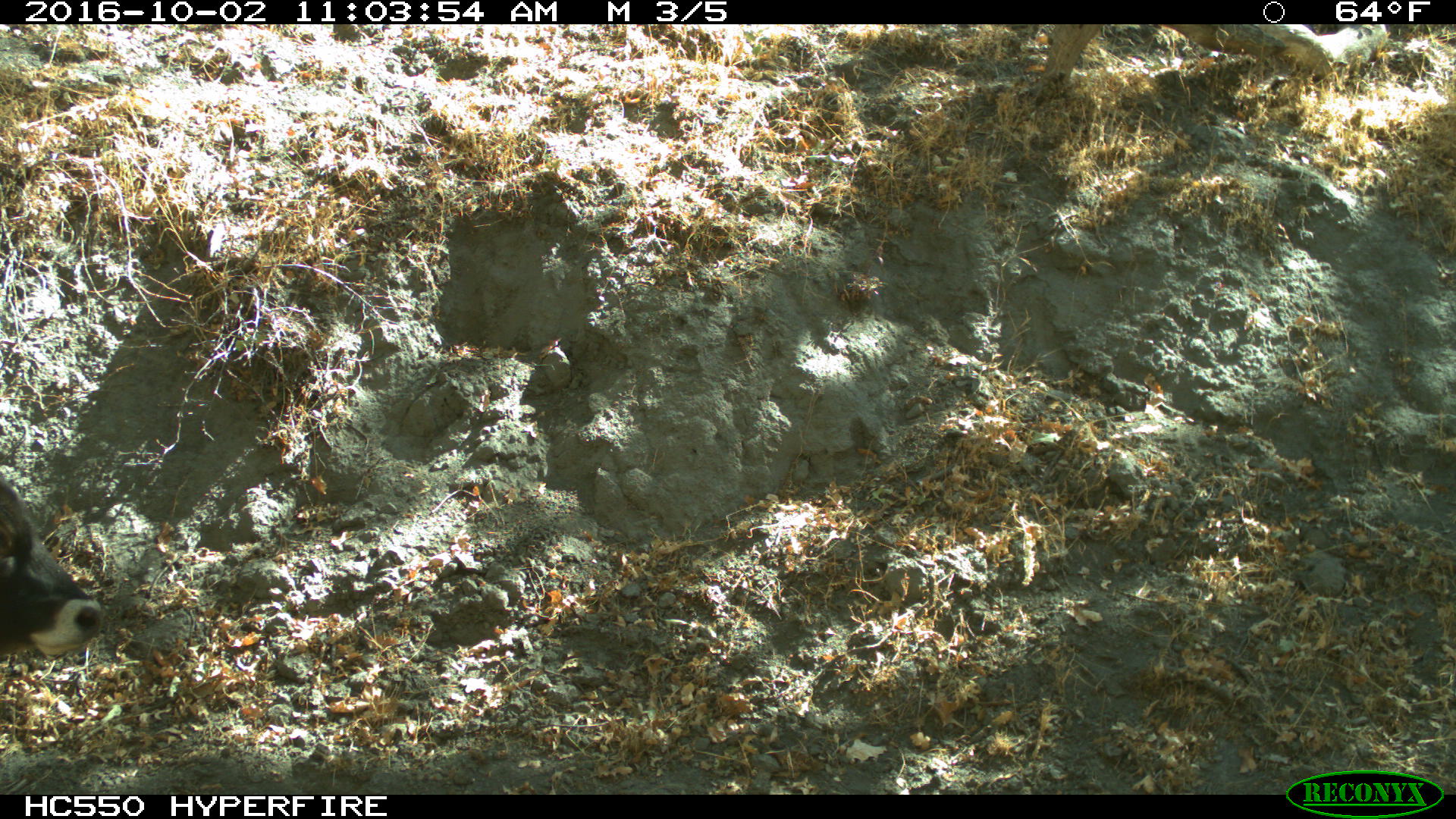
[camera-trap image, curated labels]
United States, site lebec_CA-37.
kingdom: Animalia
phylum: Chordata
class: Mammalia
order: Artiodactyla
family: Bovidae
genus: Bos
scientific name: Bos taurus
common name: domestic cow